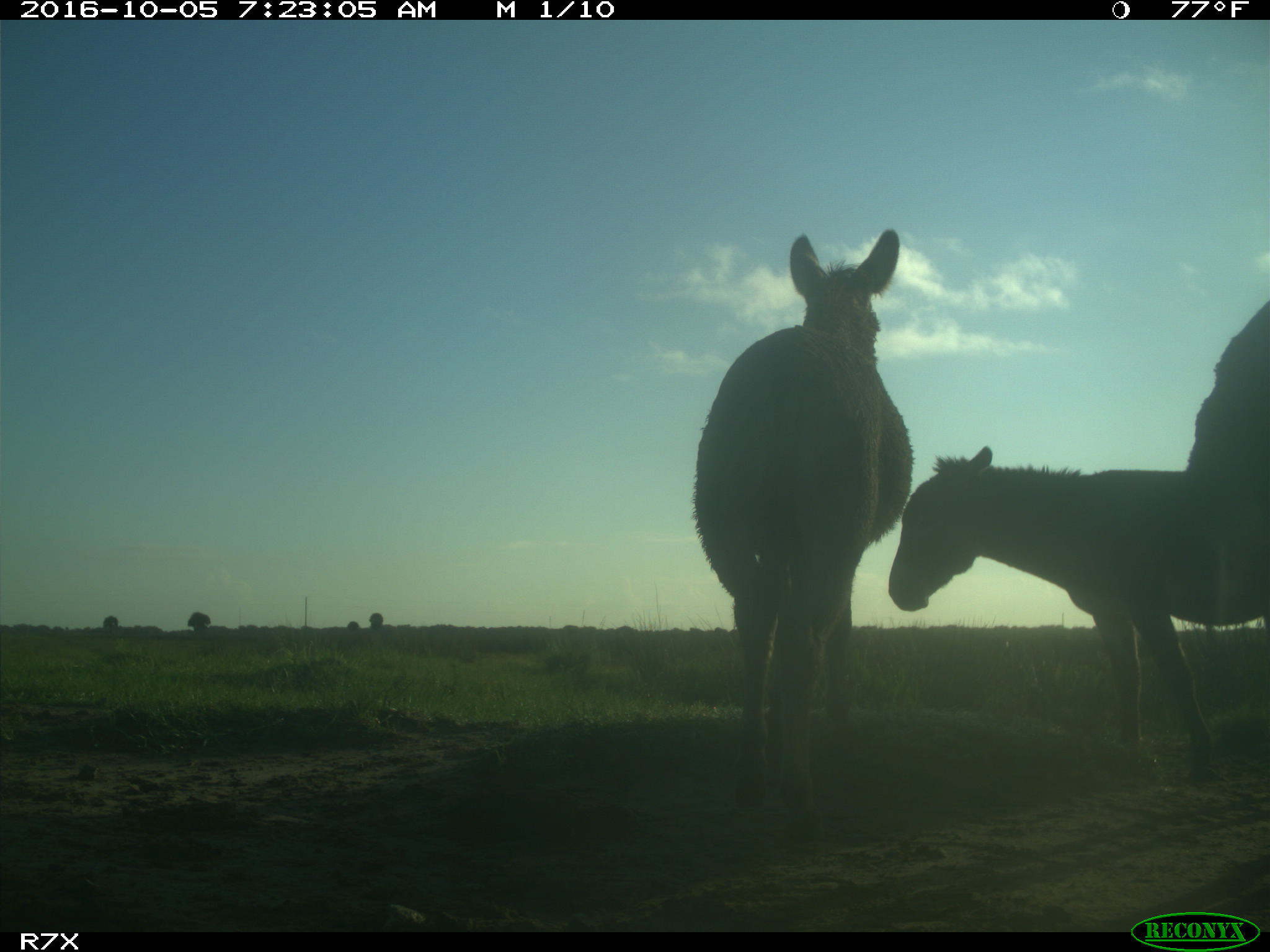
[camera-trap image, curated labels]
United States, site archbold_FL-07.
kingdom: Animalia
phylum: Chordata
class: Mammalia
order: Perissodactyla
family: Equidae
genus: Equus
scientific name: Equus africanus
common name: african wild ass